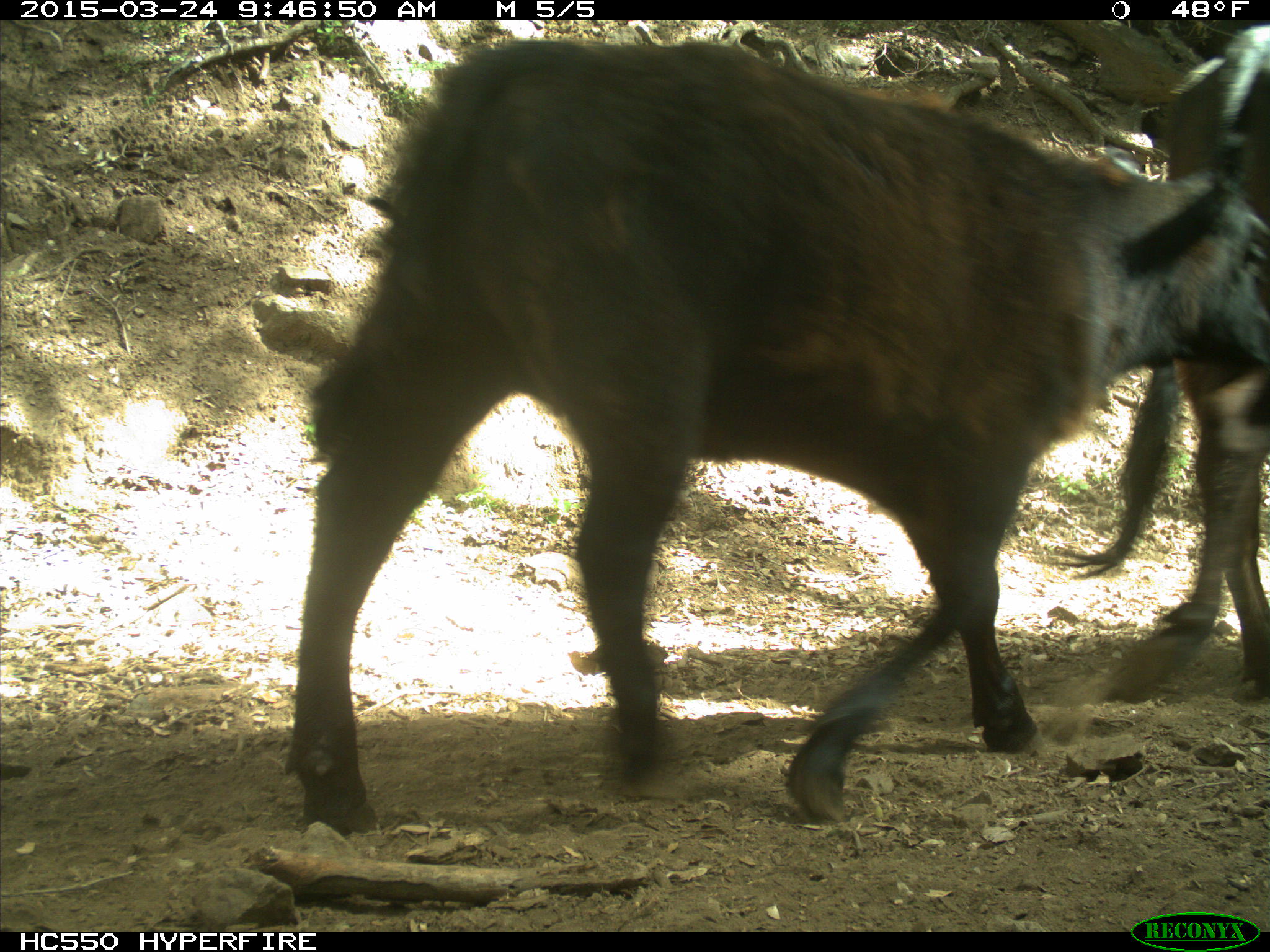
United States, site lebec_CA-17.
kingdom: Animalia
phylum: Chordata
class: Mammalia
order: Artiodactyla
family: Bovidae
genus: Bos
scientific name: Bos taurus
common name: domestic cow